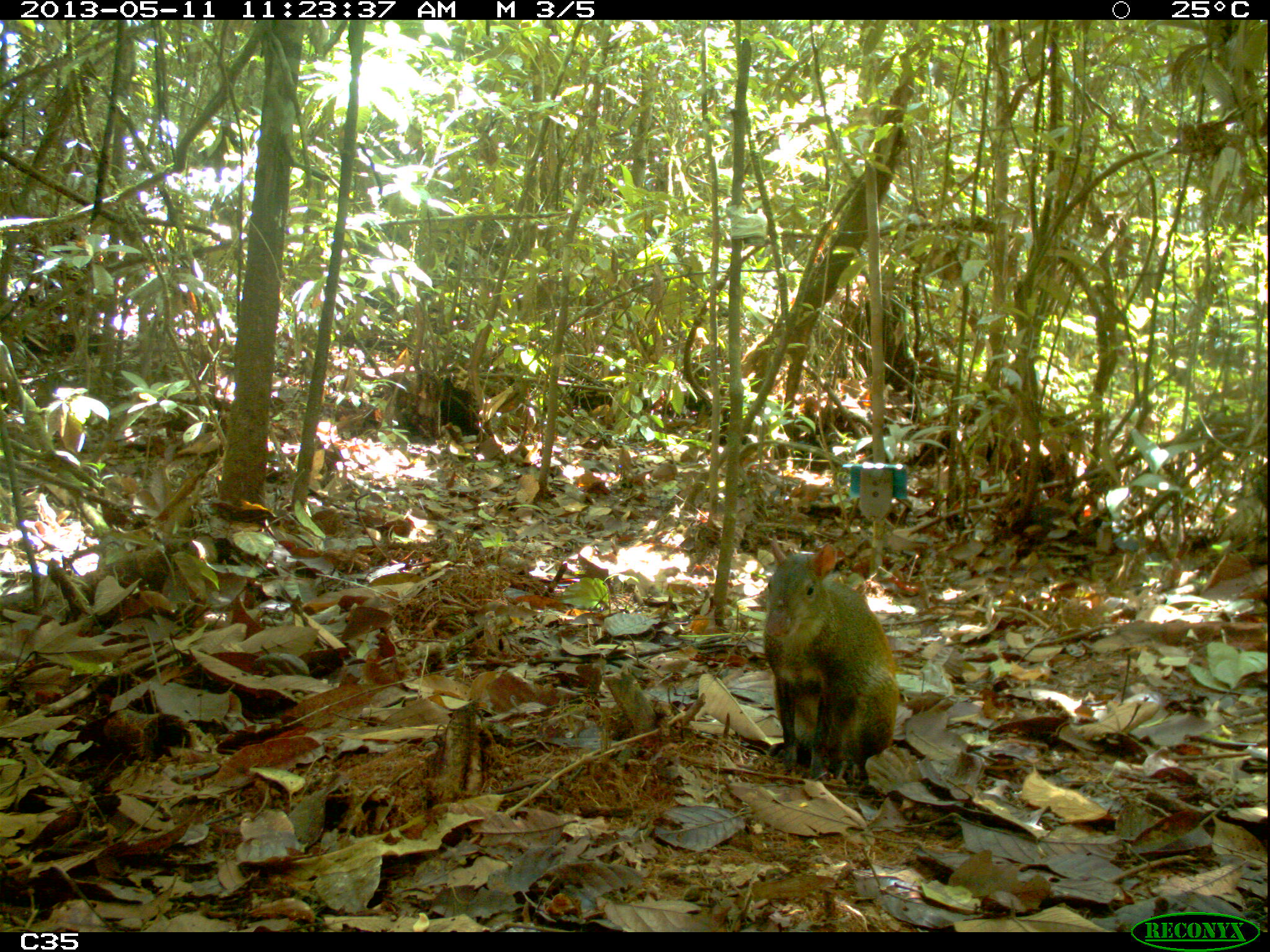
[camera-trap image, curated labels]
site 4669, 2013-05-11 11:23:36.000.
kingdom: Animalia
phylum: Chordata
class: Mammalia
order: Rodentia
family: Dasyproctidae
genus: Dasyprocta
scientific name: Dasyprocta leporina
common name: red-rumped agouti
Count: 1.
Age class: adult.